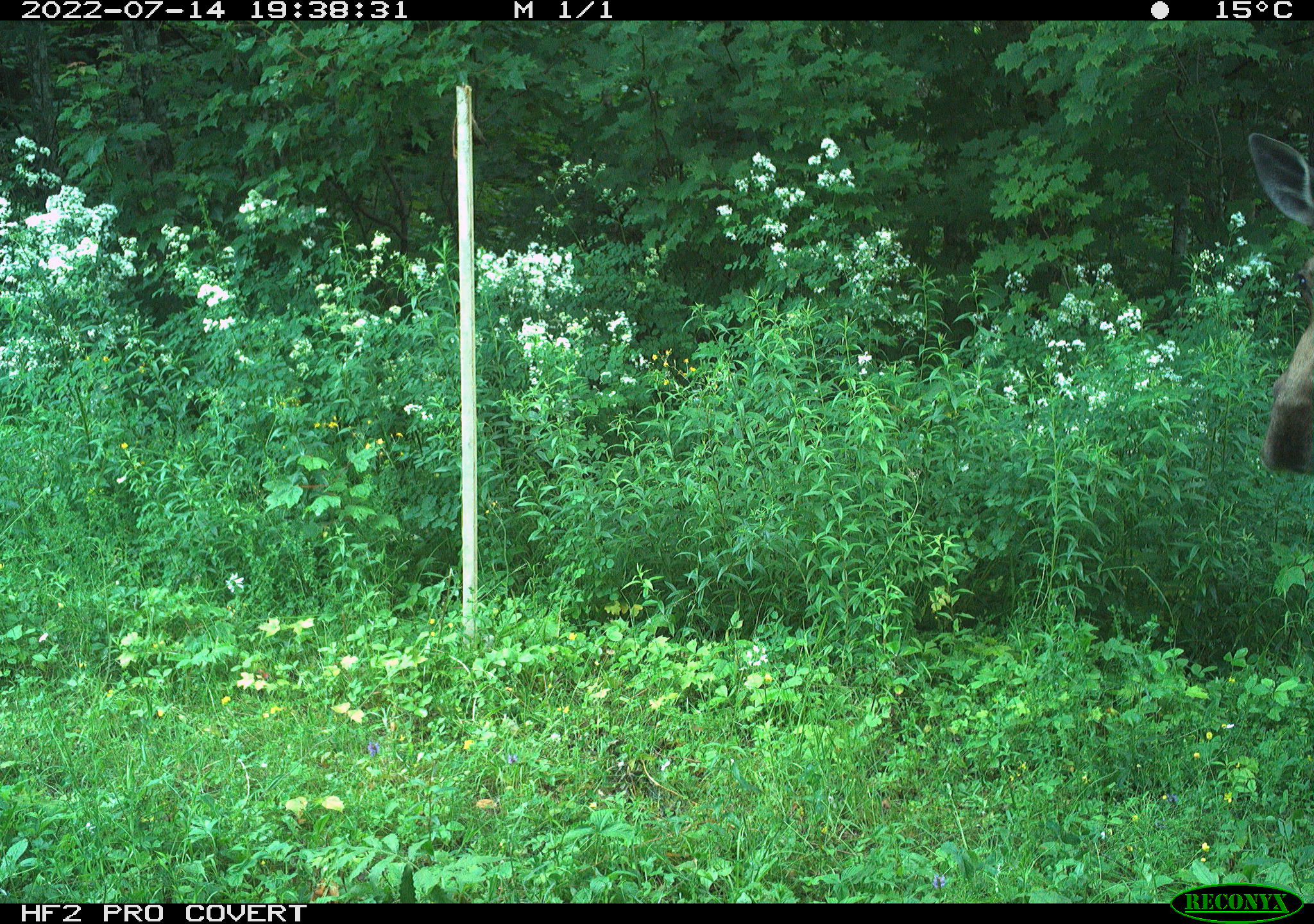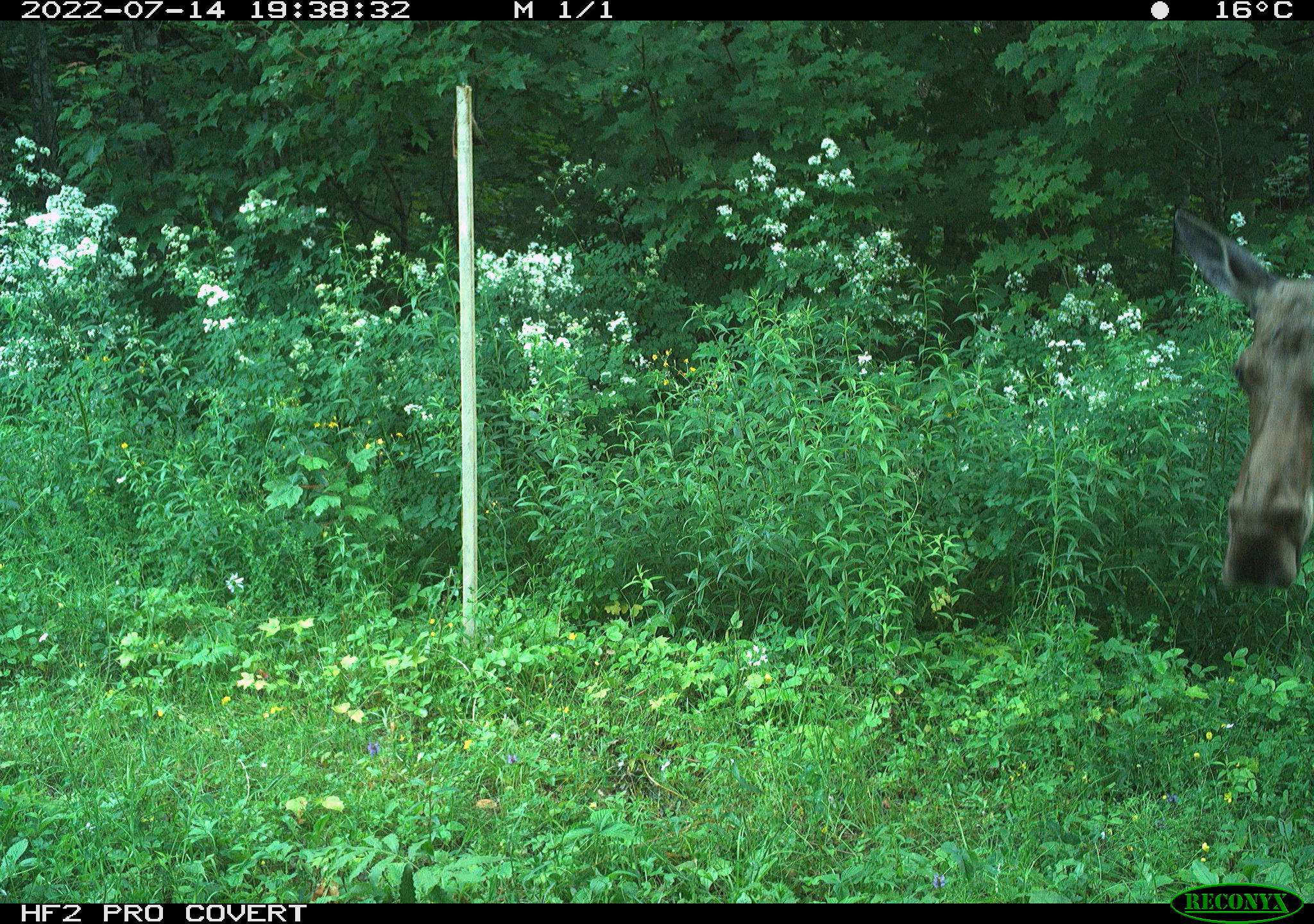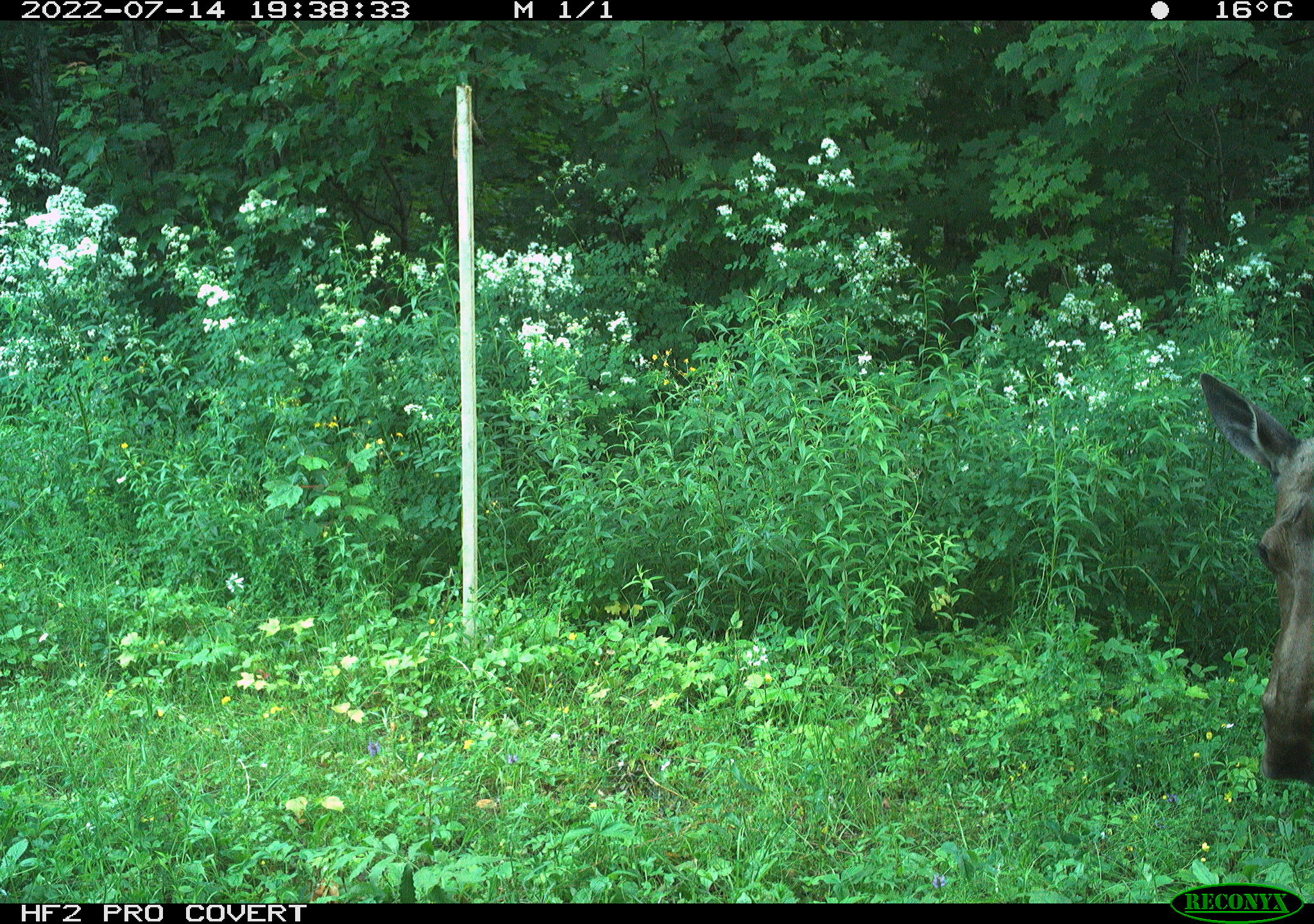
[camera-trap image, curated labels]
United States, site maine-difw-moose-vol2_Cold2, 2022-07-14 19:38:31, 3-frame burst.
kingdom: Animalia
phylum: Chordata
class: Mammalia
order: Artiodactyla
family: Cervidae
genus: Alces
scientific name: Alces alces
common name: moose